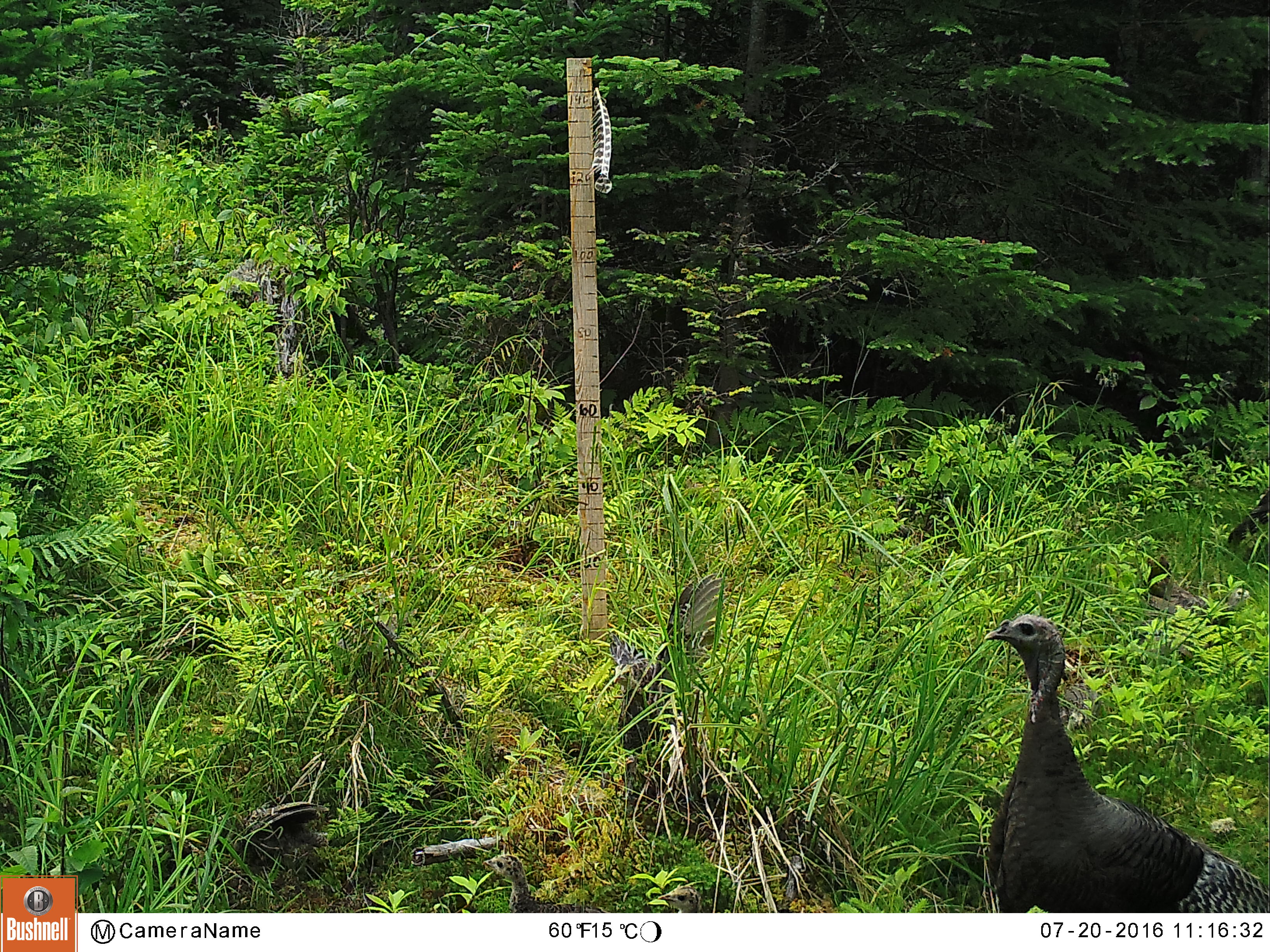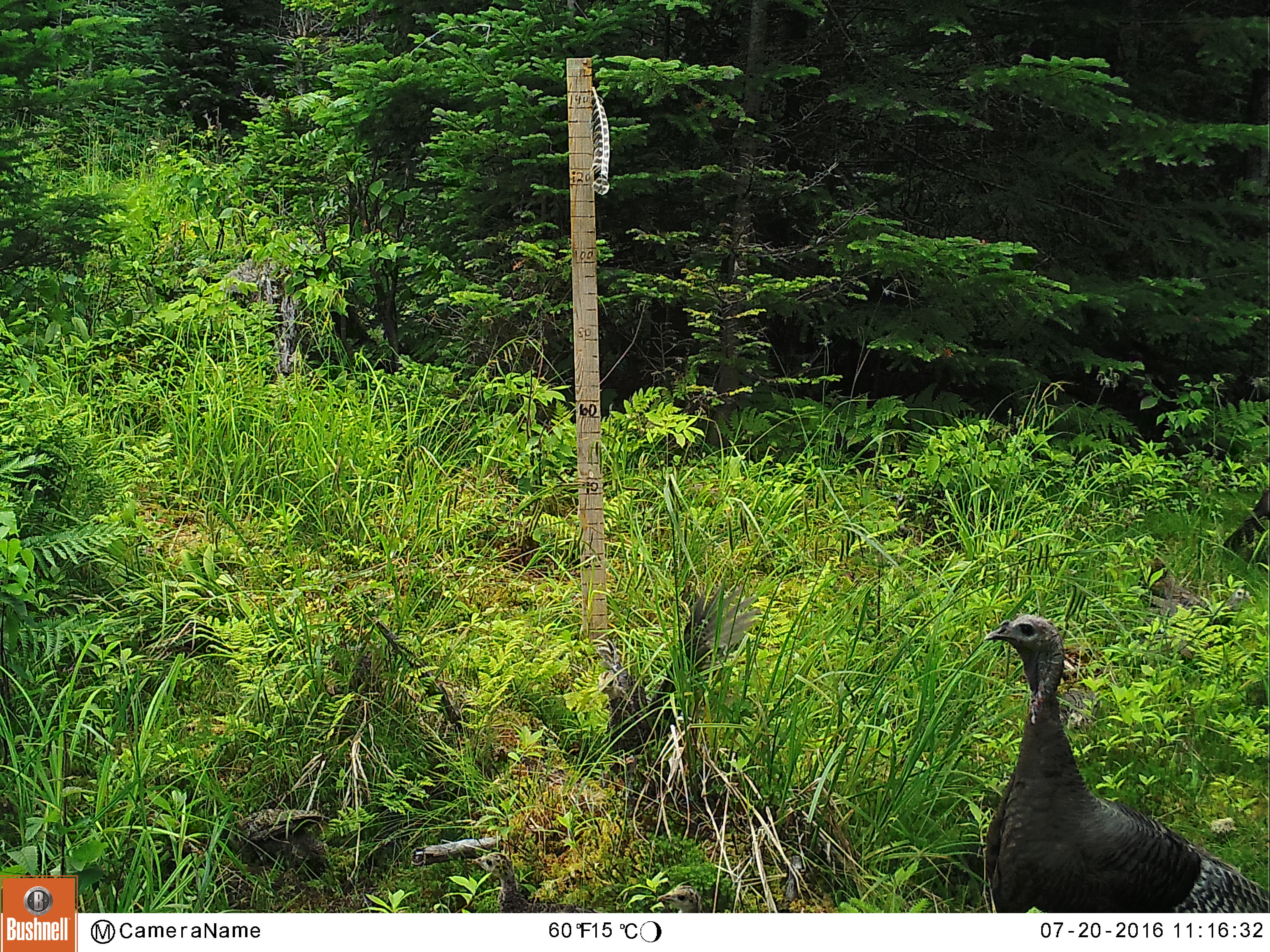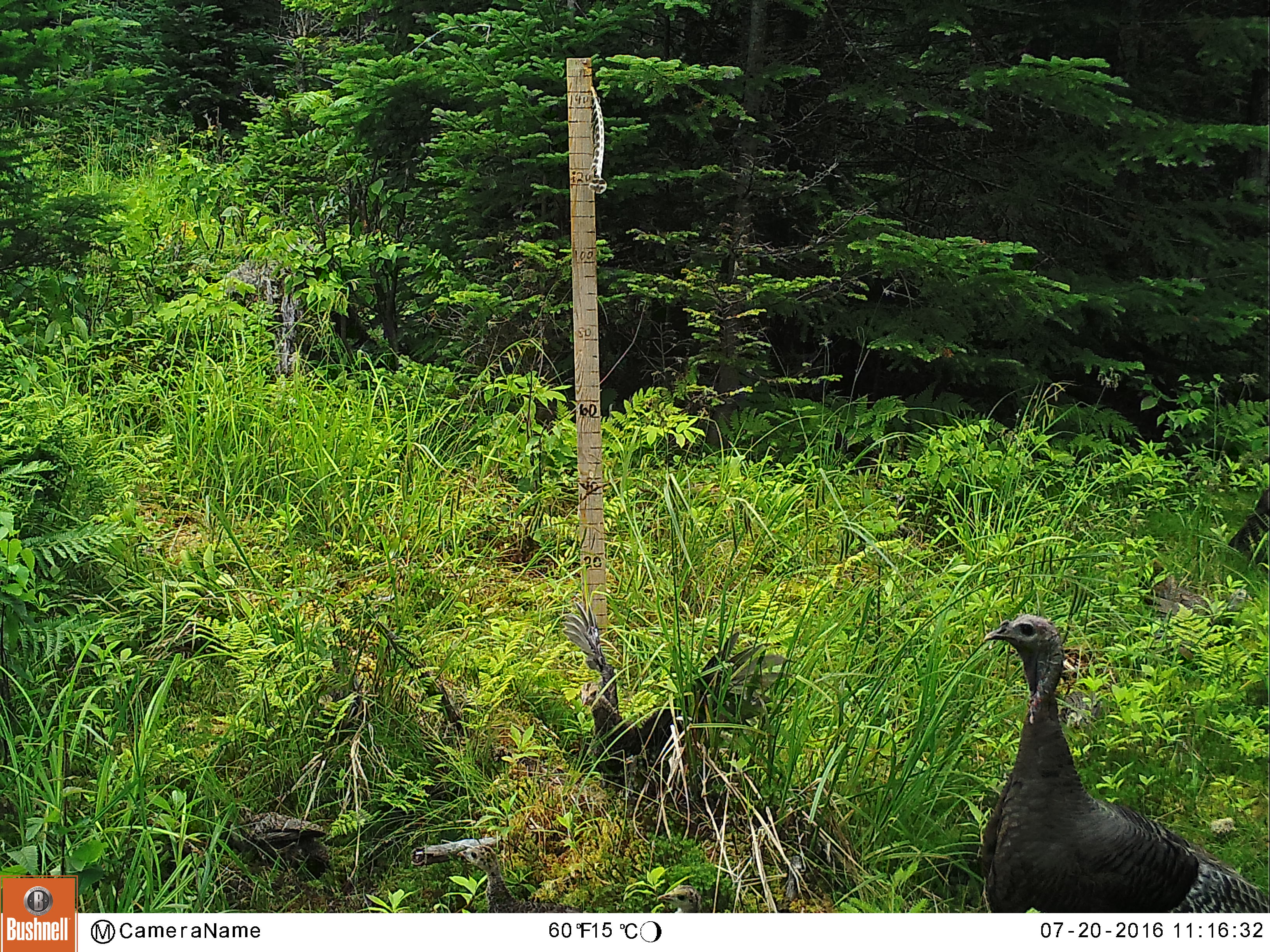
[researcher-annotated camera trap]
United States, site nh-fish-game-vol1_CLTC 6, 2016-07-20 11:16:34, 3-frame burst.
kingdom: Animalia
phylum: Chordata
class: Aves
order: Galliformes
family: Phasianidae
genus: Meleagris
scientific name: Meleagris gallopavo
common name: wild turkey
Wild turkey (Meleagris gallopavo).